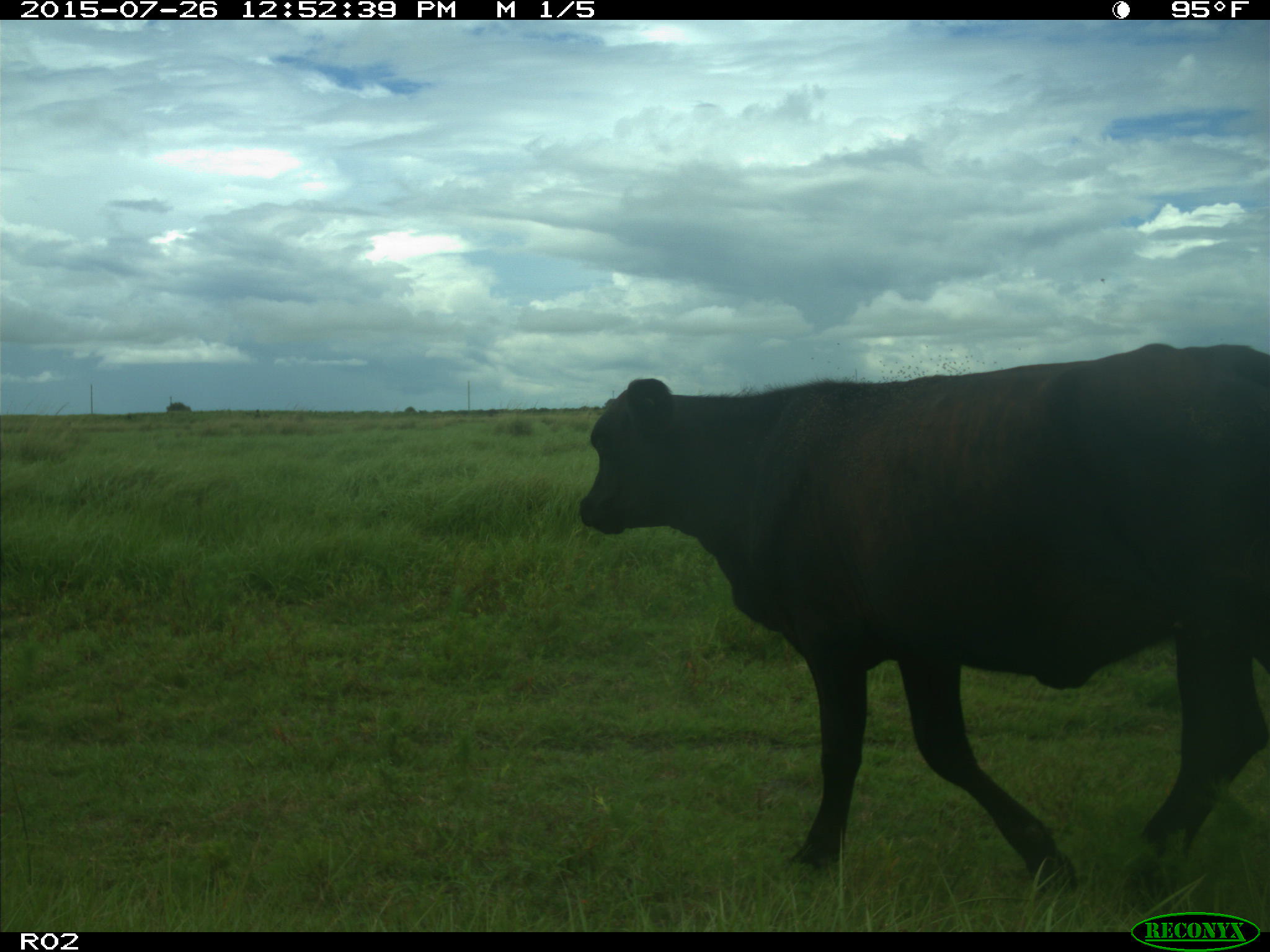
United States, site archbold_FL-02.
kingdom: Animalia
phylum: Chordata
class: Mammalia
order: Artiodactyla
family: Bovidae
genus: Bos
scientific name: Bos taurus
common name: domestic cow